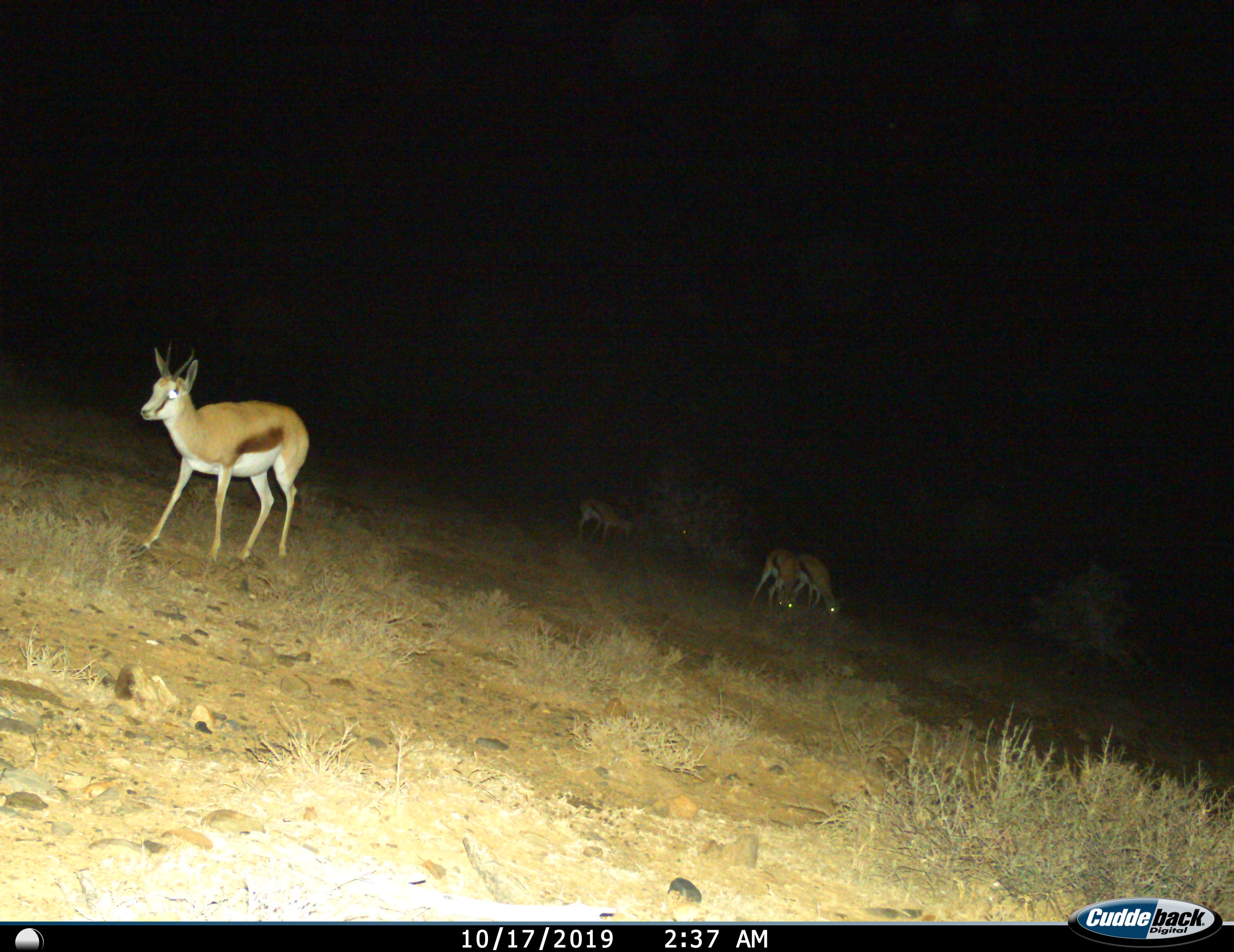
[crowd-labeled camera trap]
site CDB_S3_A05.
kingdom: Animalia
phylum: Chordata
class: Mammalia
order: Artiodactyla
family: Bovidae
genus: Antidorcas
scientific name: Antidorcas marsupialis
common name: springbok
Springbok (Antidorcas marsupialis), count 4. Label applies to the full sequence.